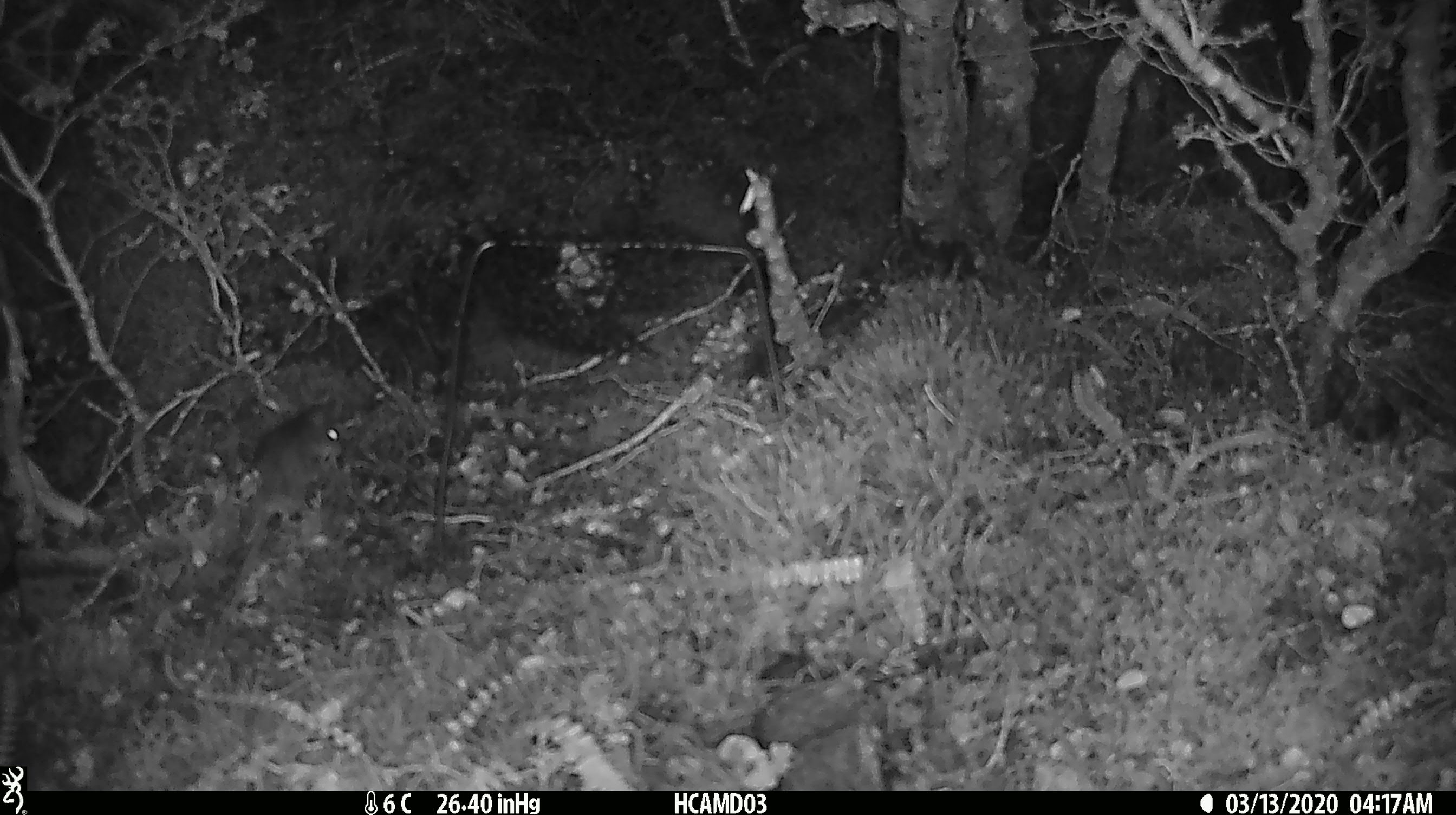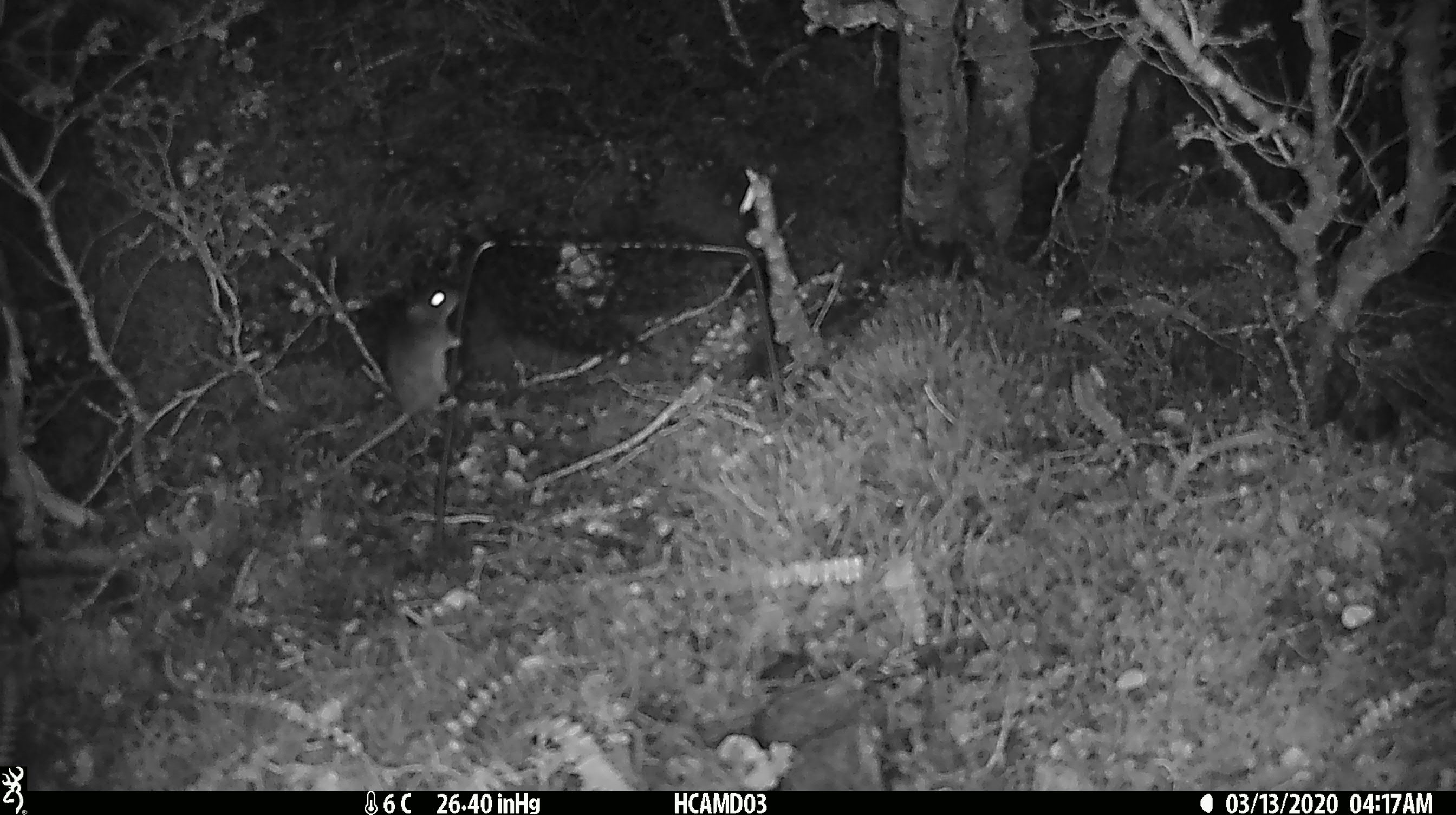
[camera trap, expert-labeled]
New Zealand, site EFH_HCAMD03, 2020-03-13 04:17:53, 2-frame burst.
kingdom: Animalia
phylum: Chordata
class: Mammalia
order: Rodentia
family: Muridae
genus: Mus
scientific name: Mus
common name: mouse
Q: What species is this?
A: Mouse (Mus).